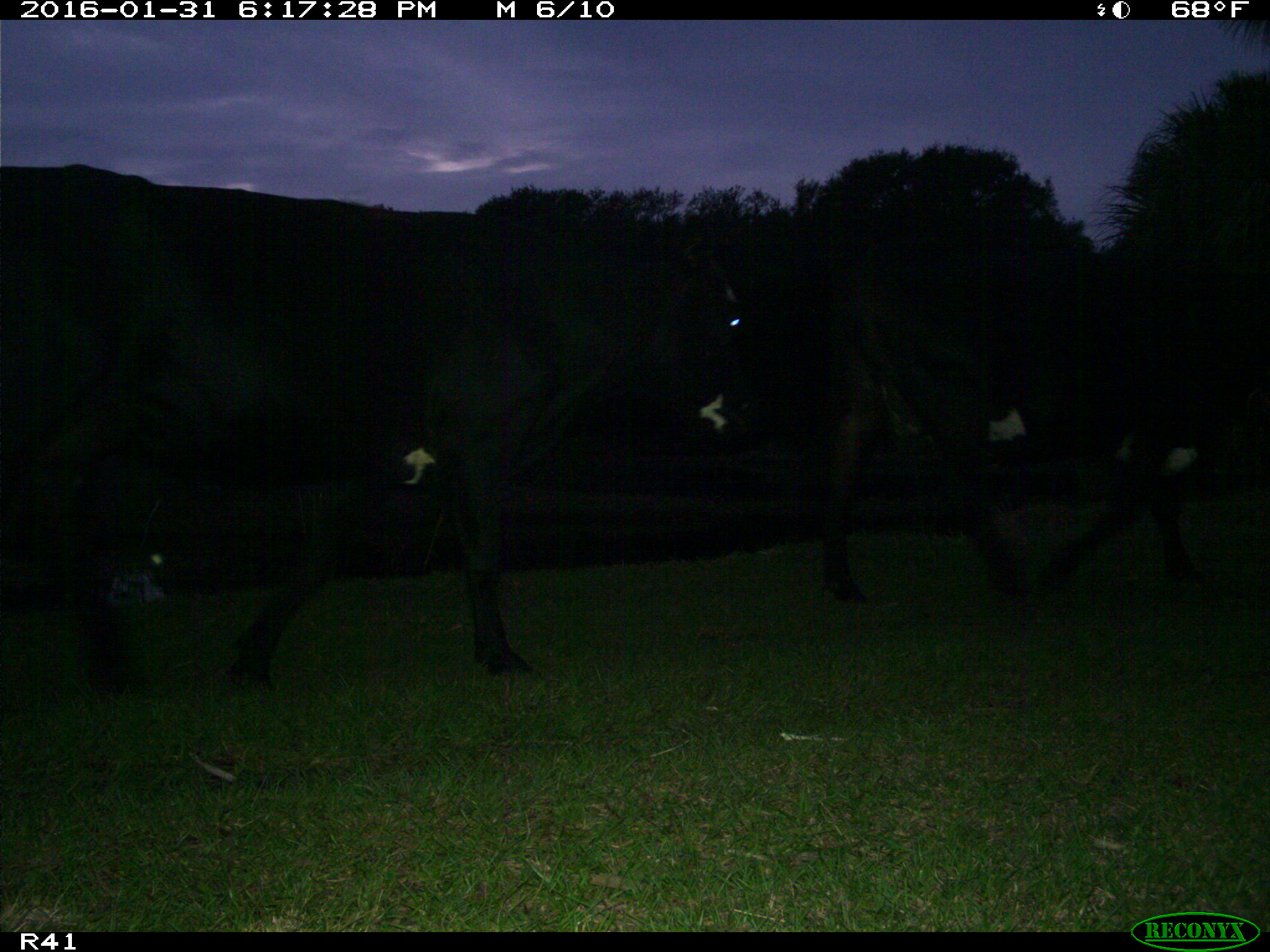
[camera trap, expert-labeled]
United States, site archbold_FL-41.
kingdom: Animalia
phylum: Chordata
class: Mammalia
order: Artiodactyla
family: Bovidae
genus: Bos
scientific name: Bos taurus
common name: domestic cow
Bos taurus (domestic cow).